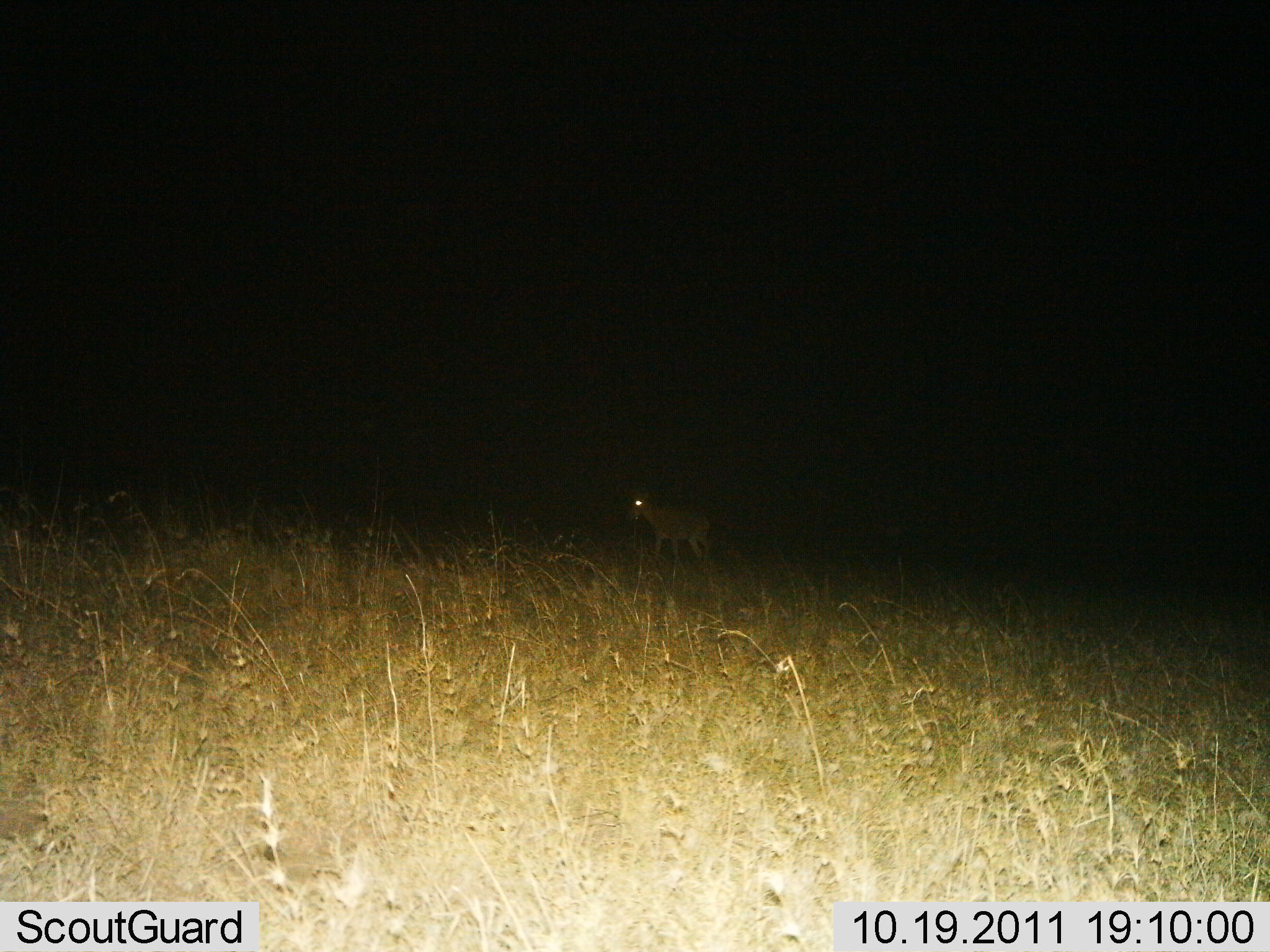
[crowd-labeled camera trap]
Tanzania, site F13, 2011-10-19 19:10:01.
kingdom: Animalia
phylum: Chordata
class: Mammalia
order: Artiodactyla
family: Bovidae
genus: Redunca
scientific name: Redunca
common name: reedbuck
Reedbuck (Redunca), count 1. Behavior (volunteer vote fractions): standing 100%, resting 0%, moving 0%, interacting 0%. Young present (vote fraction): 0%. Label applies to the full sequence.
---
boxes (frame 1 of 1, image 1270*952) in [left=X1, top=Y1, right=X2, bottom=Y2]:
animal: [left=621, top=489, right=712, bottom=571]